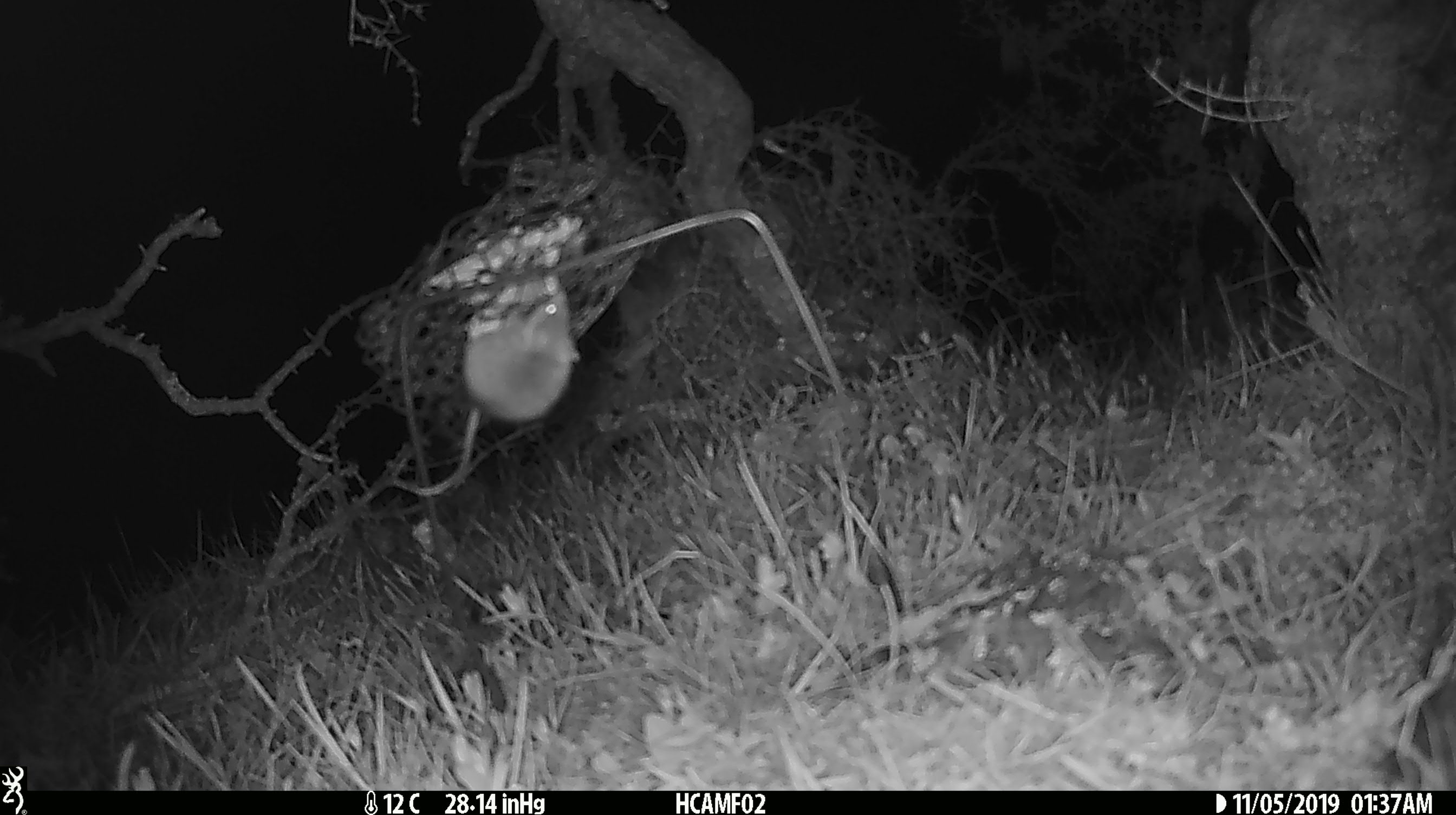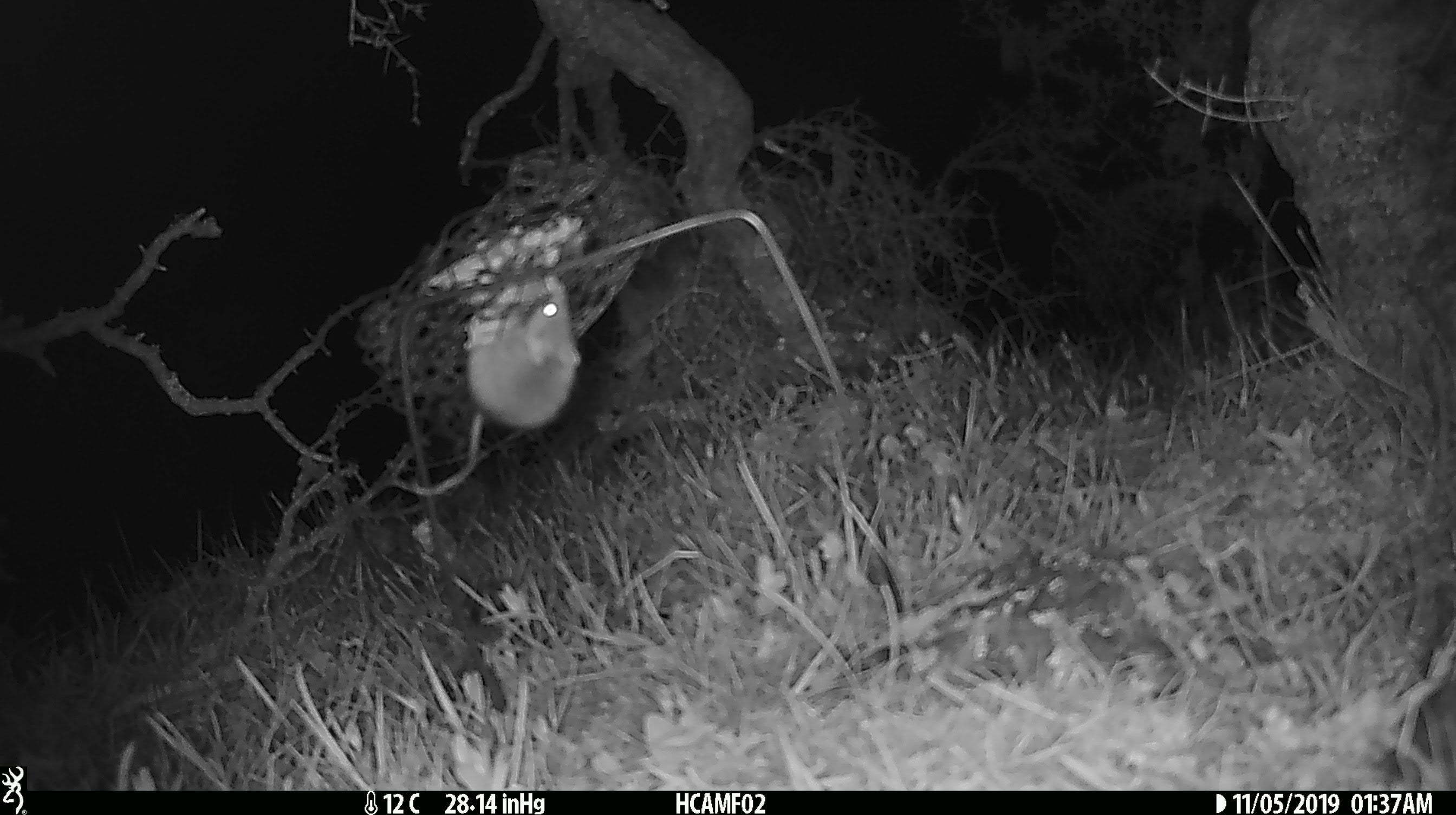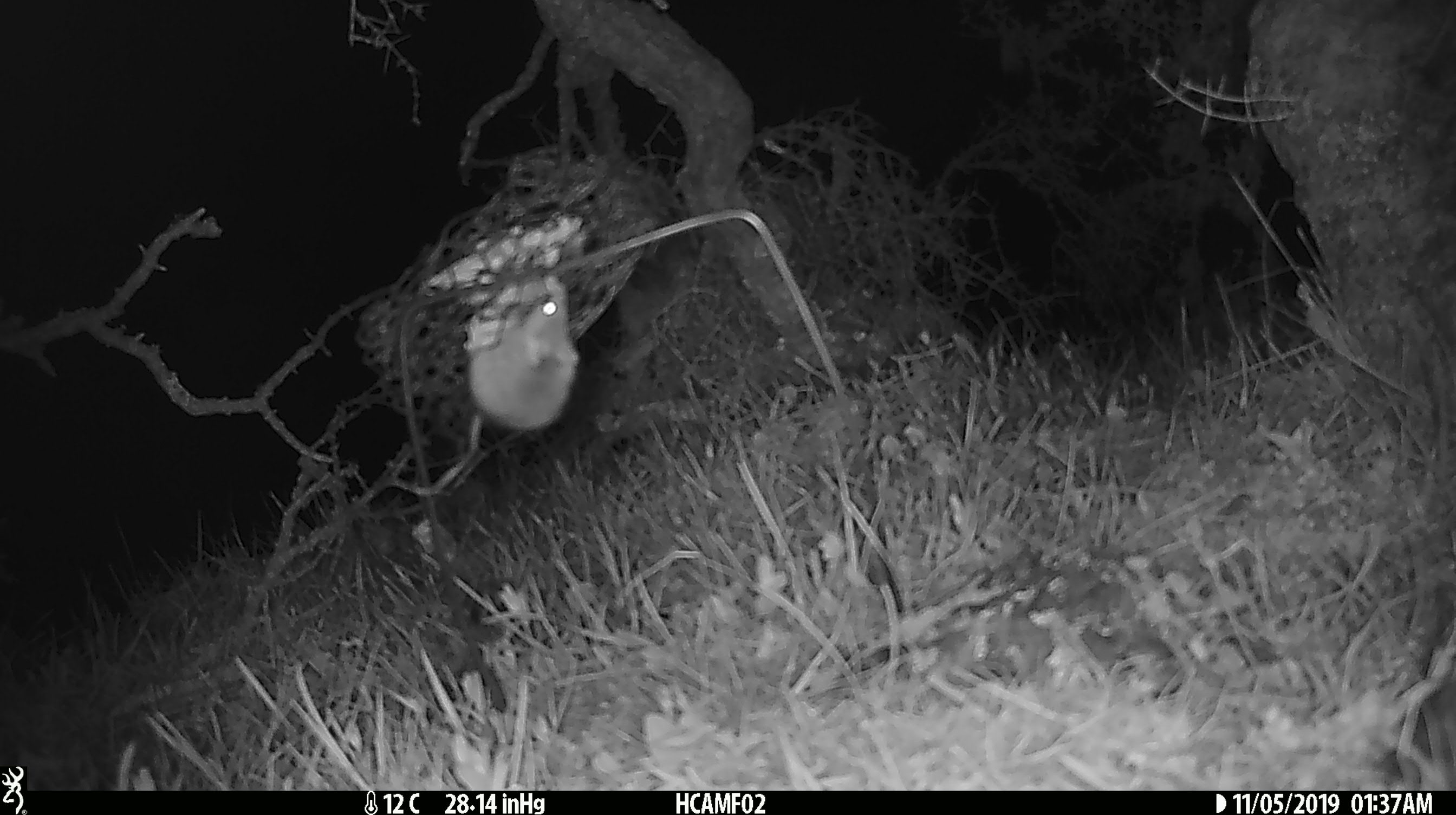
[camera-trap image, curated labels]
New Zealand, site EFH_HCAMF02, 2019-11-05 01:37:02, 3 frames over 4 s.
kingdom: Animalia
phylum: Chordata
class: Mammalia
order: Rodentia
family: Muridae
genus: Mus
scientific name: Mus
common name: mouse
Mouse (Mus).